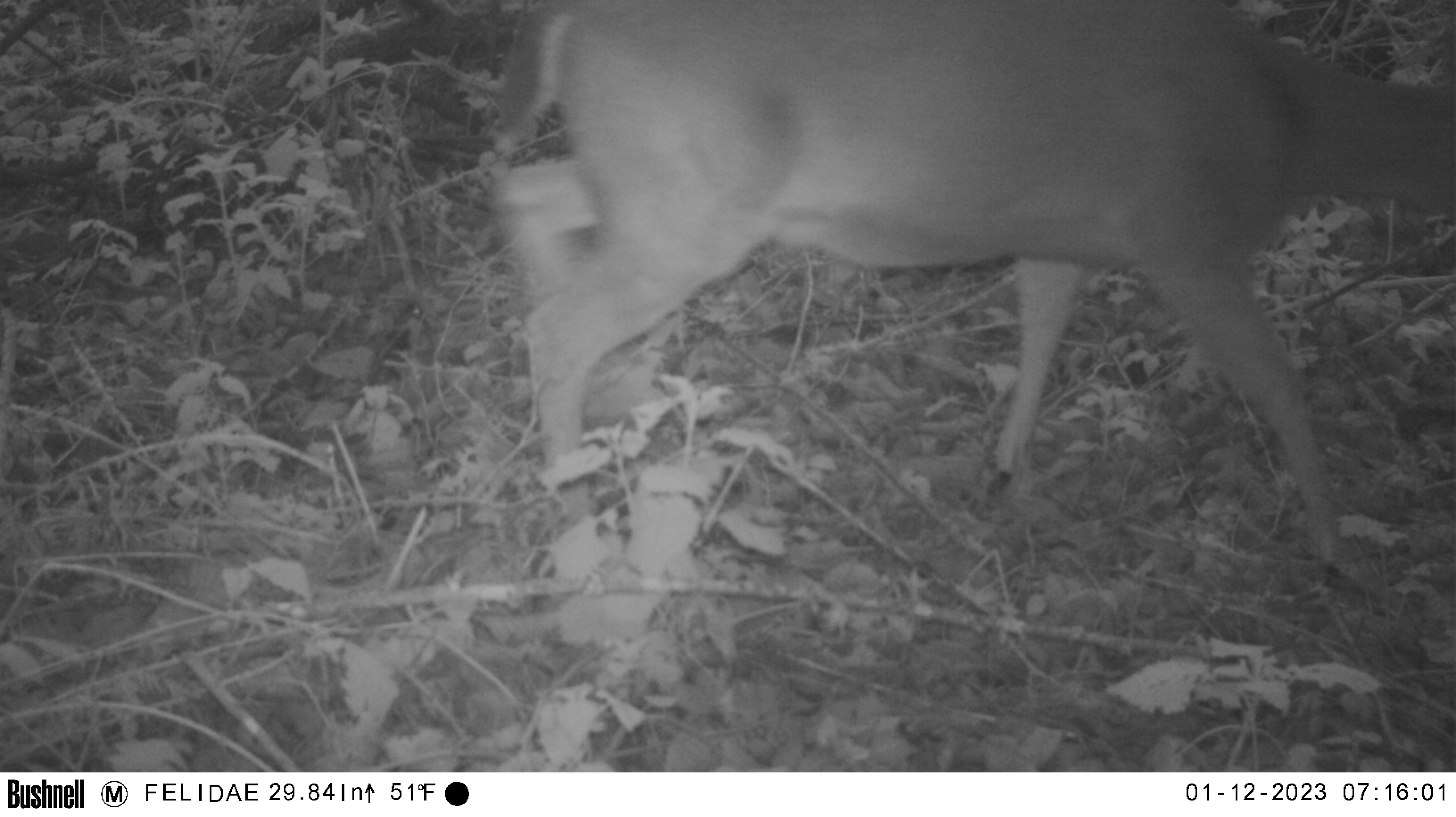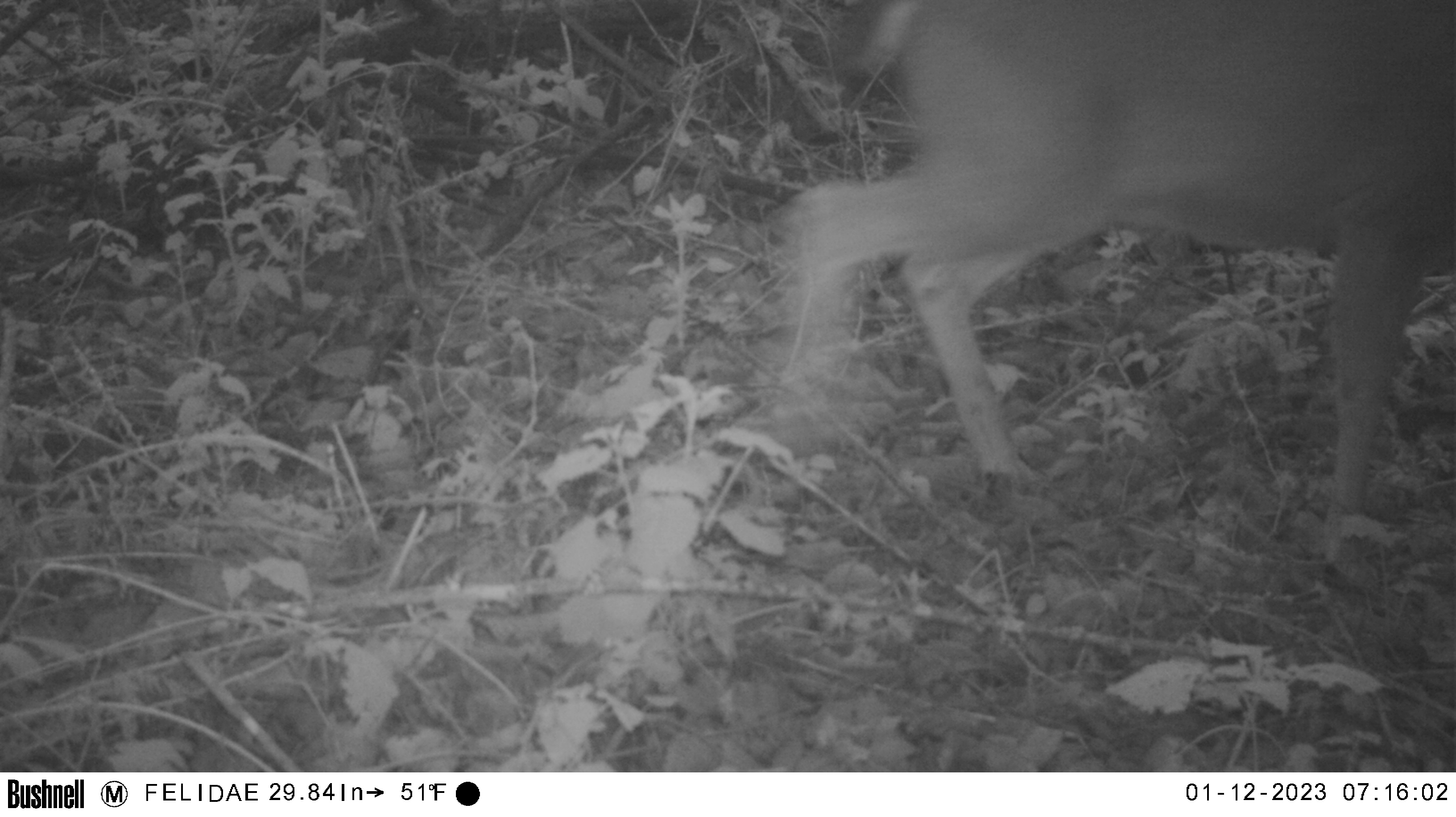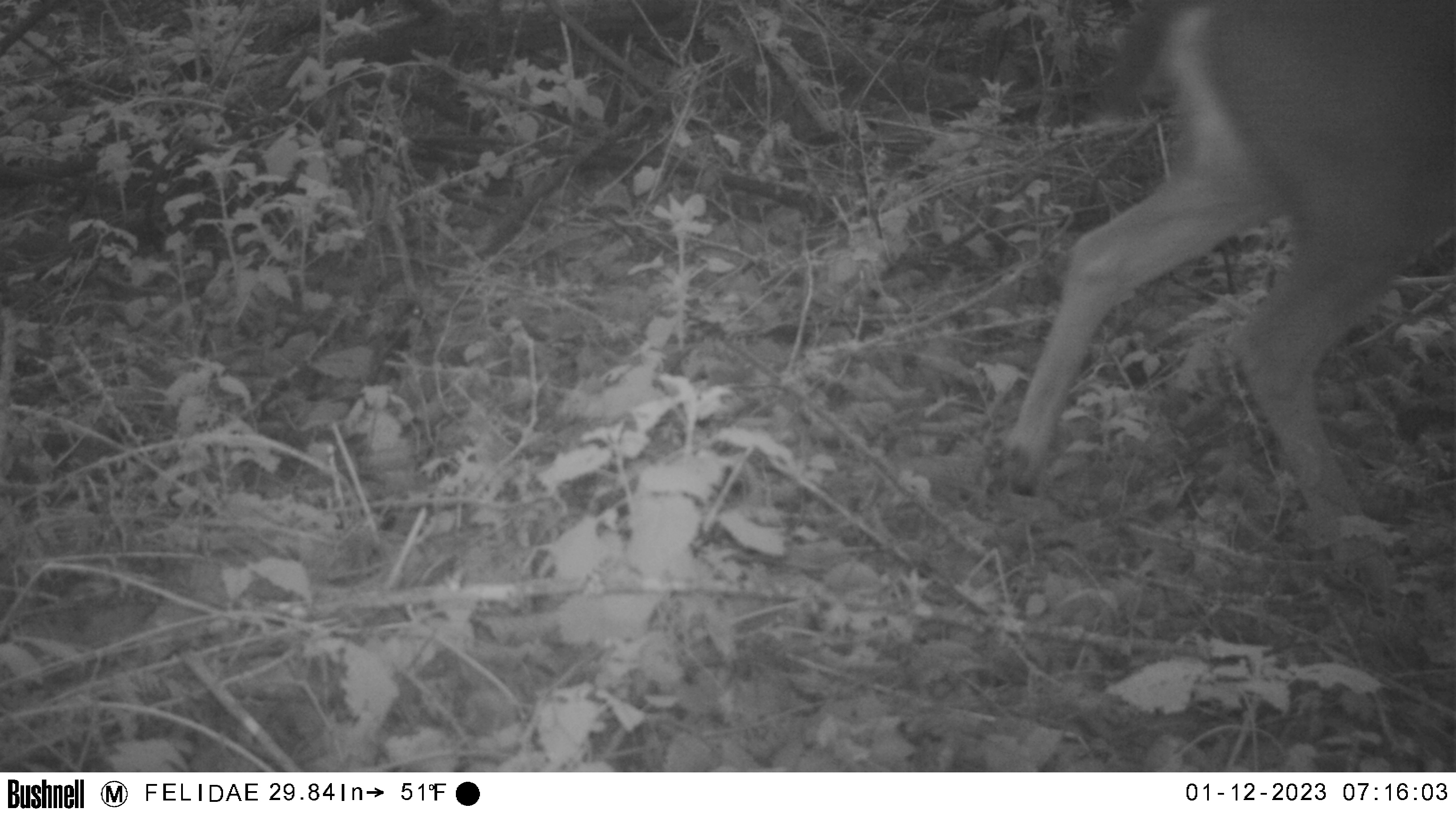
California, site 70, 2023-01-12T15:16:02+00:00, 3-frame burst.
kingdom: Animalia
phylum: Chordata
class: Mammalia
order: Artiodactyla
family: Cervidae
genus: Odocoileus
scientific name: Odocoileus hemionus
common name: mule deer